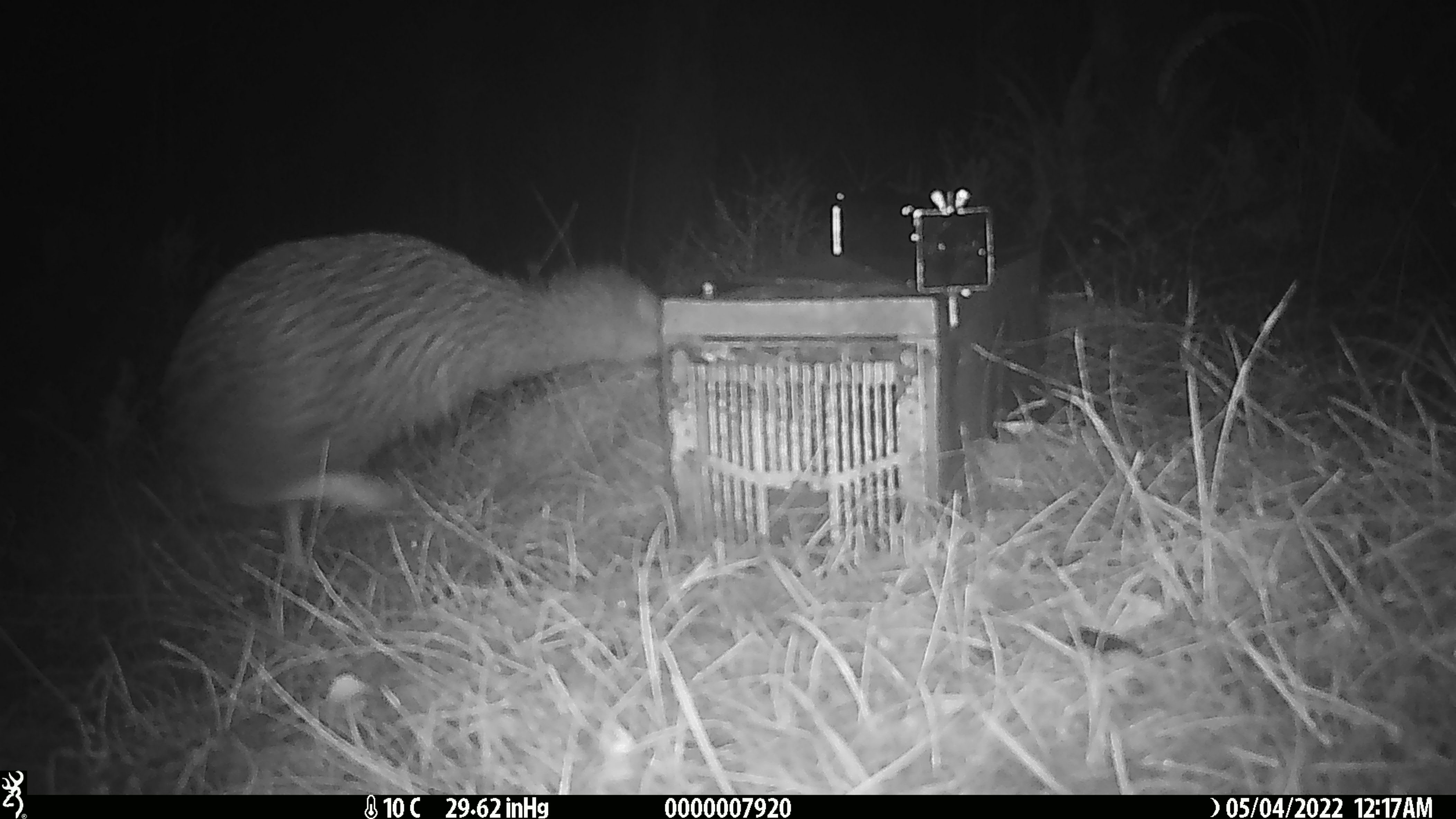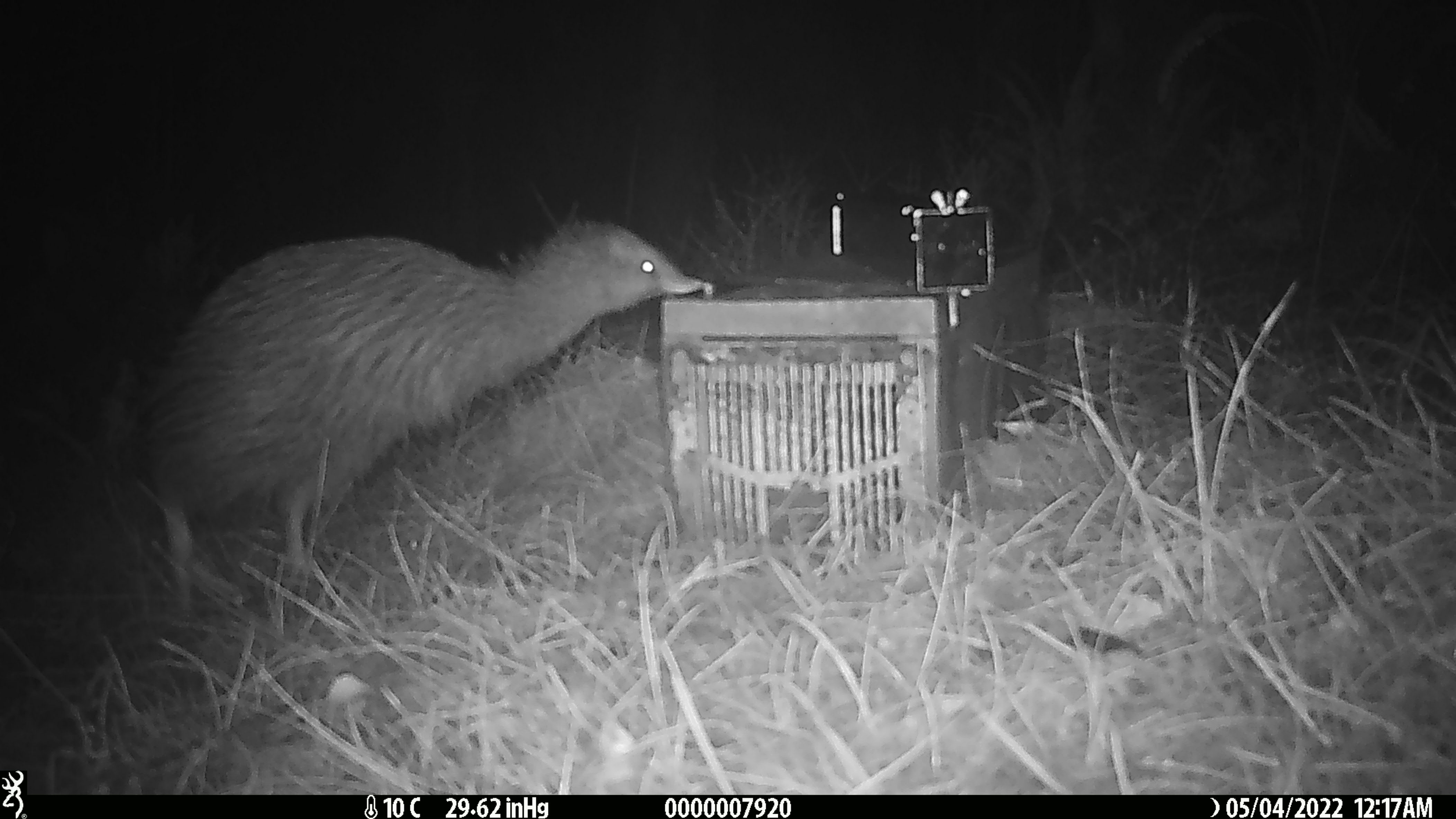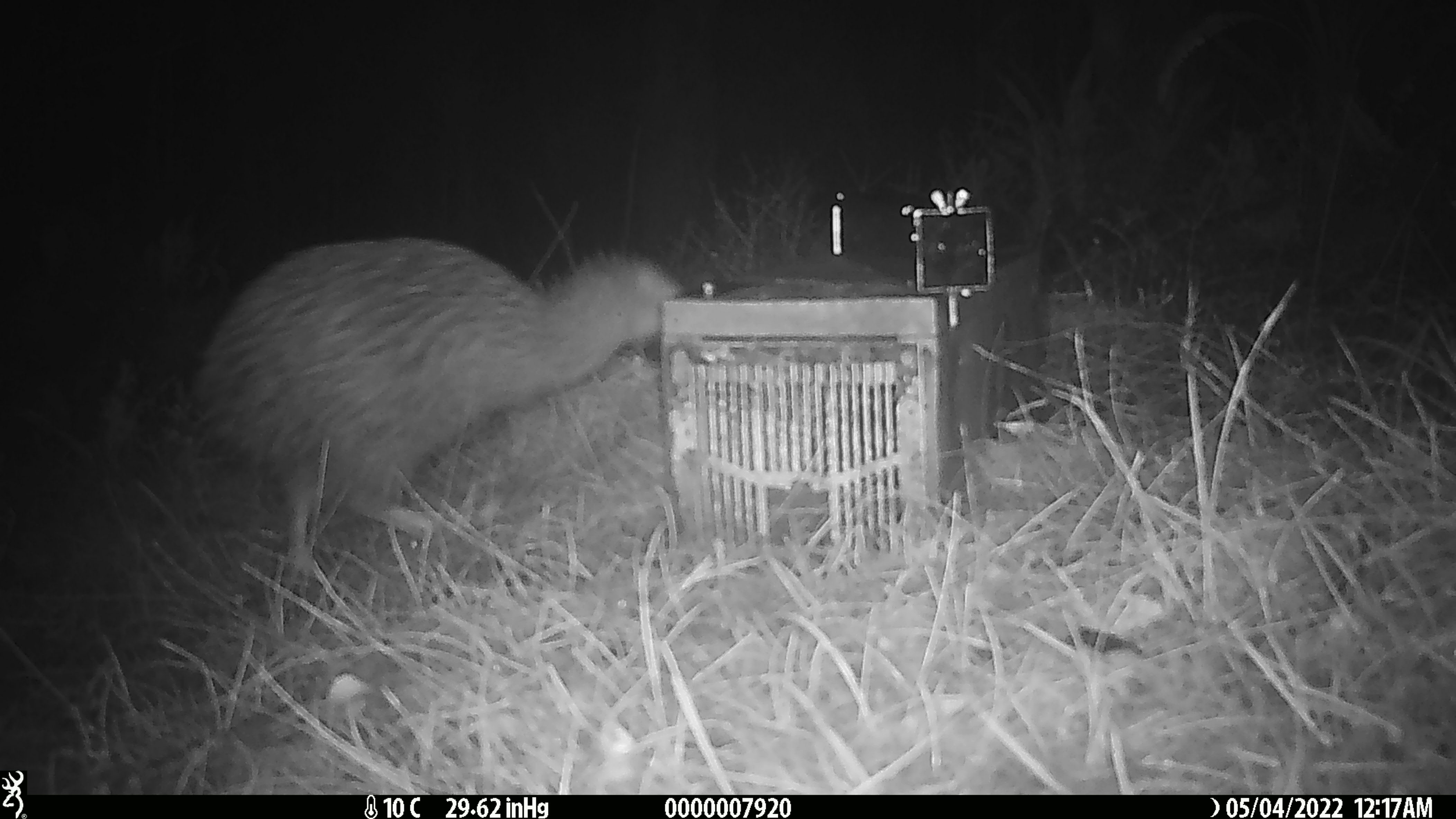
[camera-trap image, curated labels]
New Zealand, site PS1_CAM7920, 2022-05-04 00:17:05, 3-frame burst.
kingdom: Animalia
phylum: Chordata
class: Aves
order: Apterygiformes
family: Apterygidae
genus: Apteryx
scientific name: Apteryx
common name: kiwi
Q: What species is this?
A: Kiwi (Apteryx).